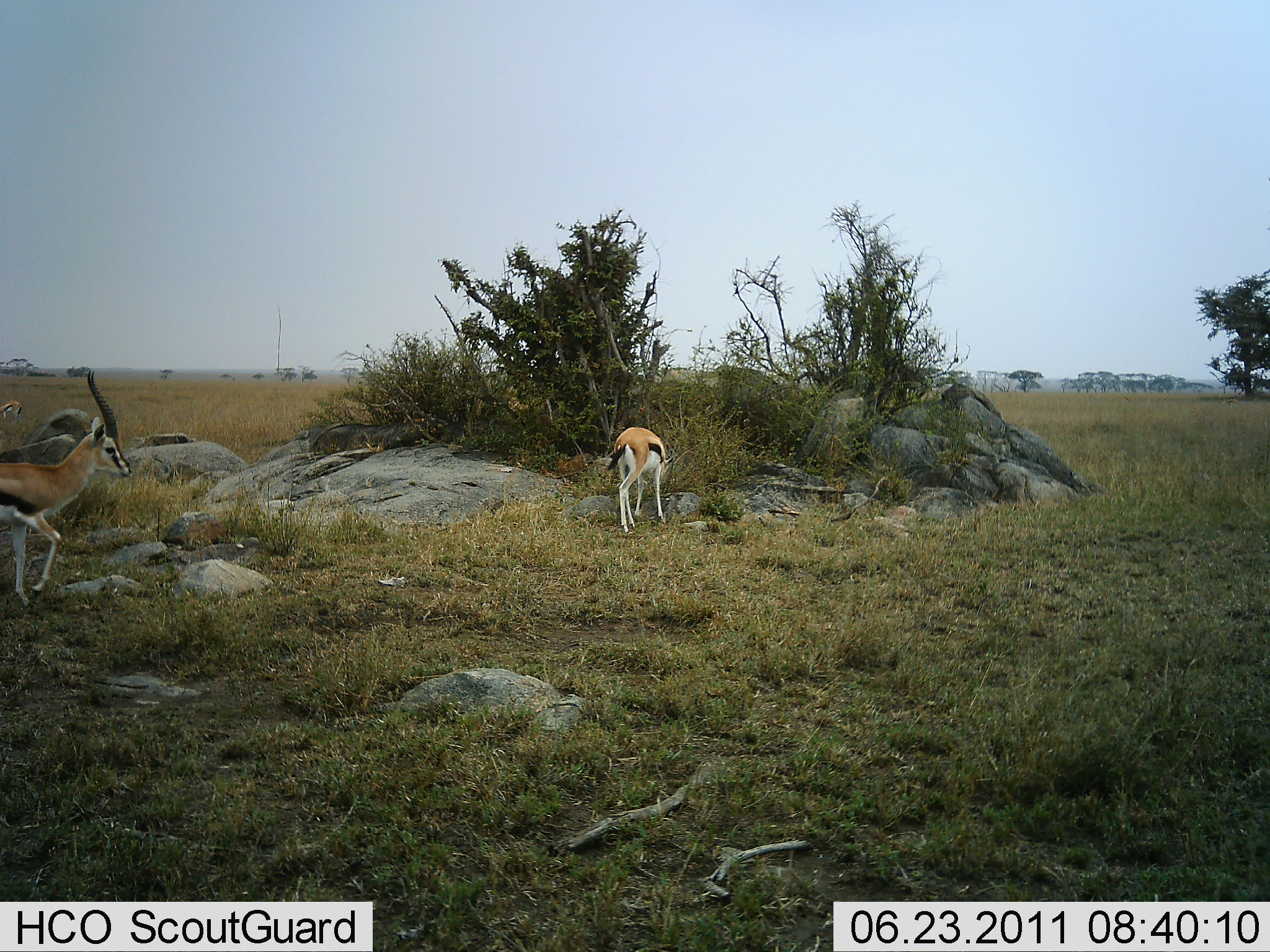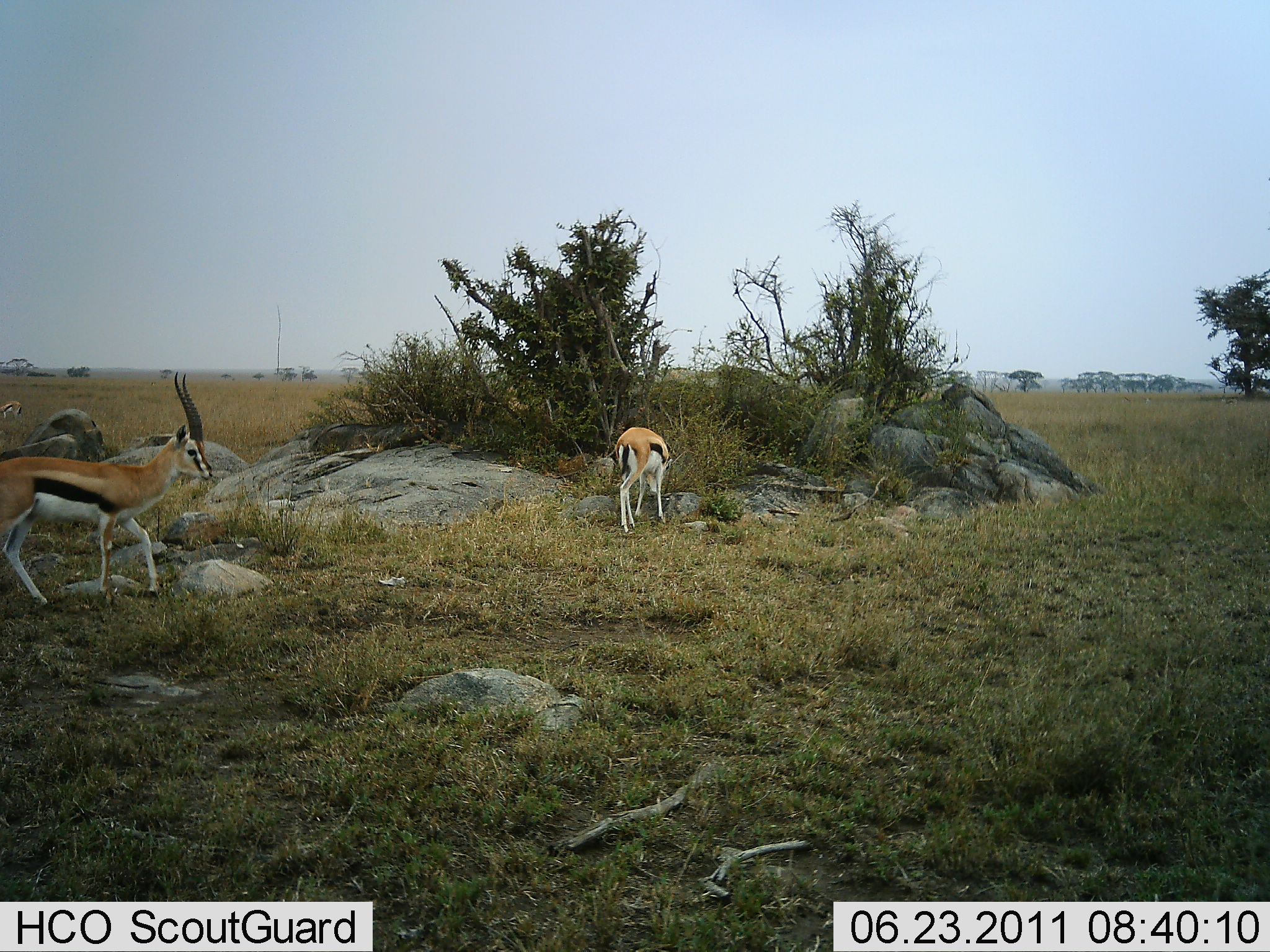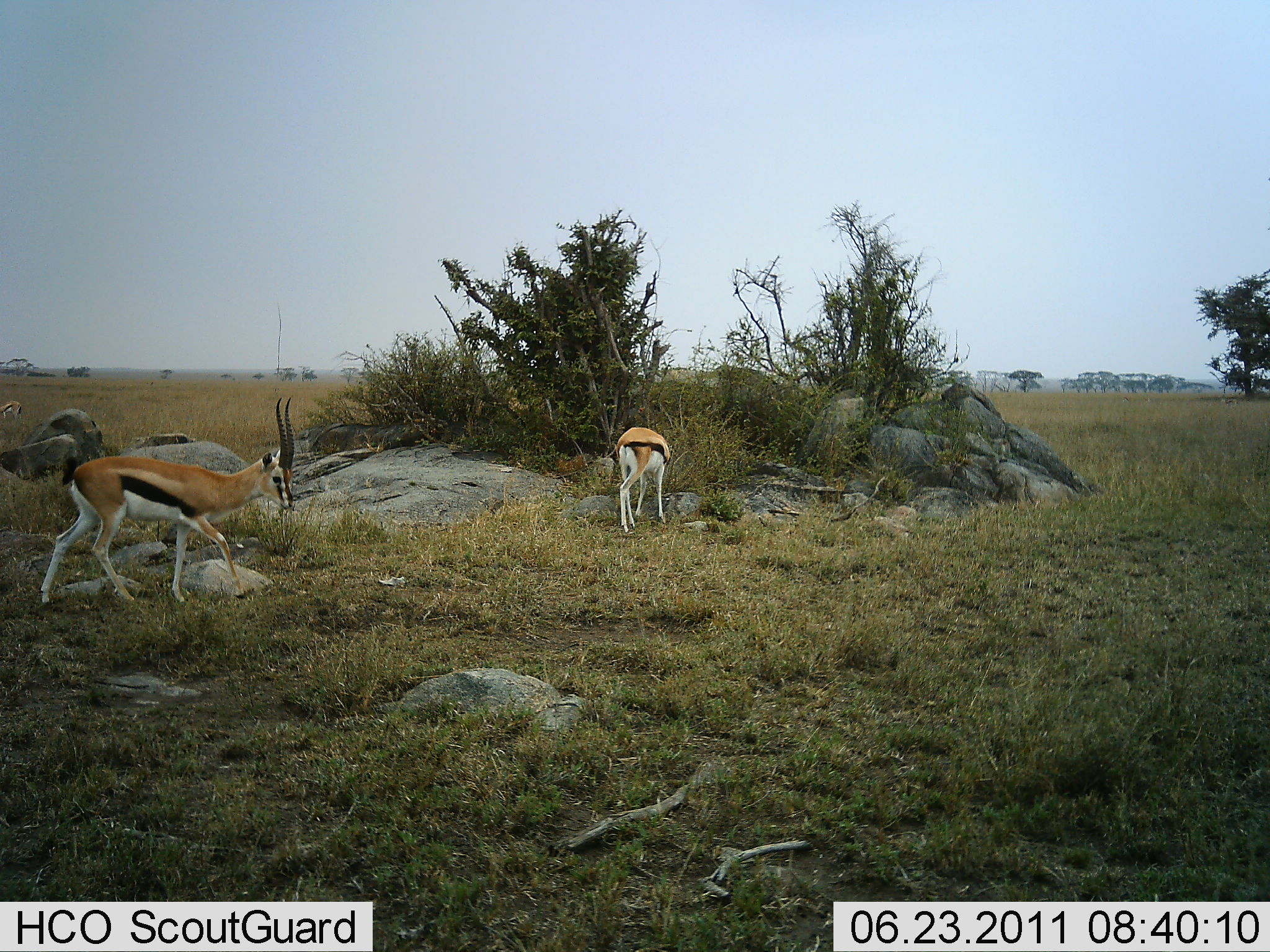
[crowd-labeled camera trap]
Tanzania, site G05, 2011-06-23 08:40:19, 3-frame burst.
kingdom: Animalia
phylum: Chordata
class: Mammalia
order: Artiodactyla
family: Bovidae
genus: Eudorcas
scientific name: Eudorcas thomsonii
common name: thomson's gazelle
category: gazellethomsons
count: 2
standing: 58%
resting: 0%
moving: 25%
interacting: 0%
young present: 0%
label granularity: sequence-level